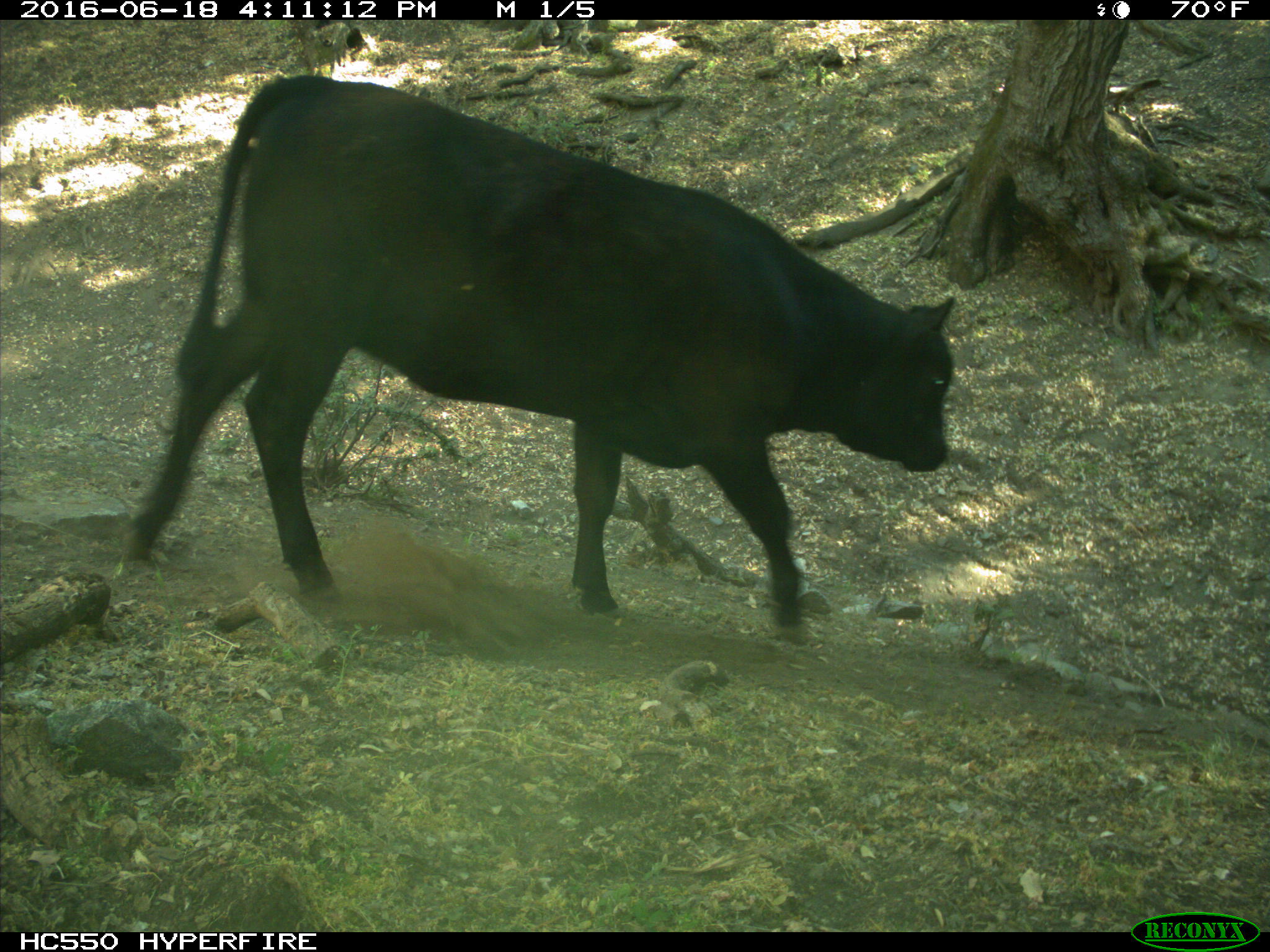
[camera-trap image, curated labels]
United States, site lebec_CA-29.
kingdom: Animalia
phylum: Chordata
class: Mammalia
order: Artiodactyla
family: Bovidae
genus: Bos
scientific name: Bos taurus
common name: domestic cow